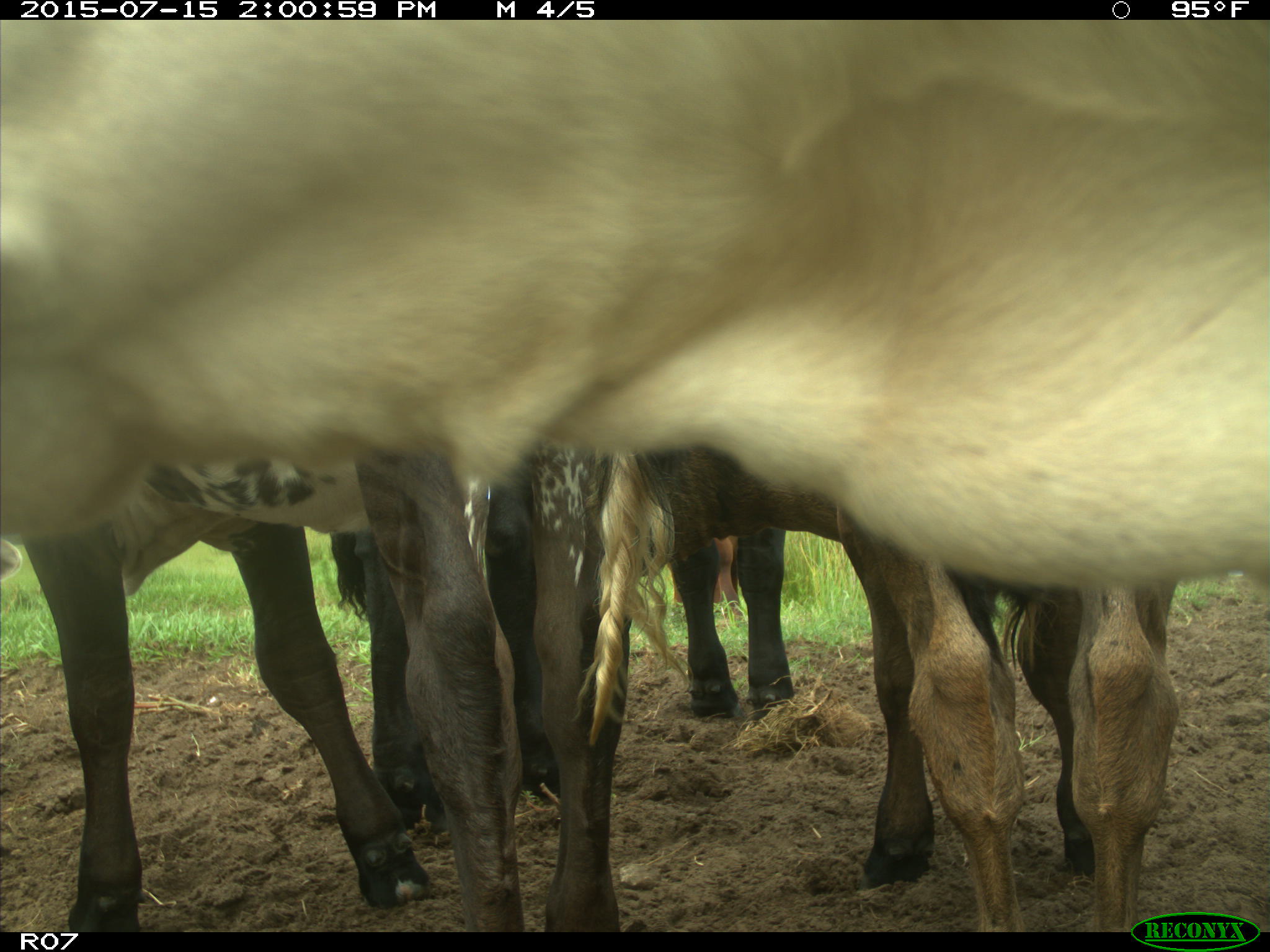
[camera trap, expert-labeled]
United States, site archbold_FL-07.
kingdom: Animalia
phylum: Chordata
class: Mammalia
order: Artiodactyla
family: Bovidae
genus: Bos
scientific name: Bos taurus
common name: domestic cow